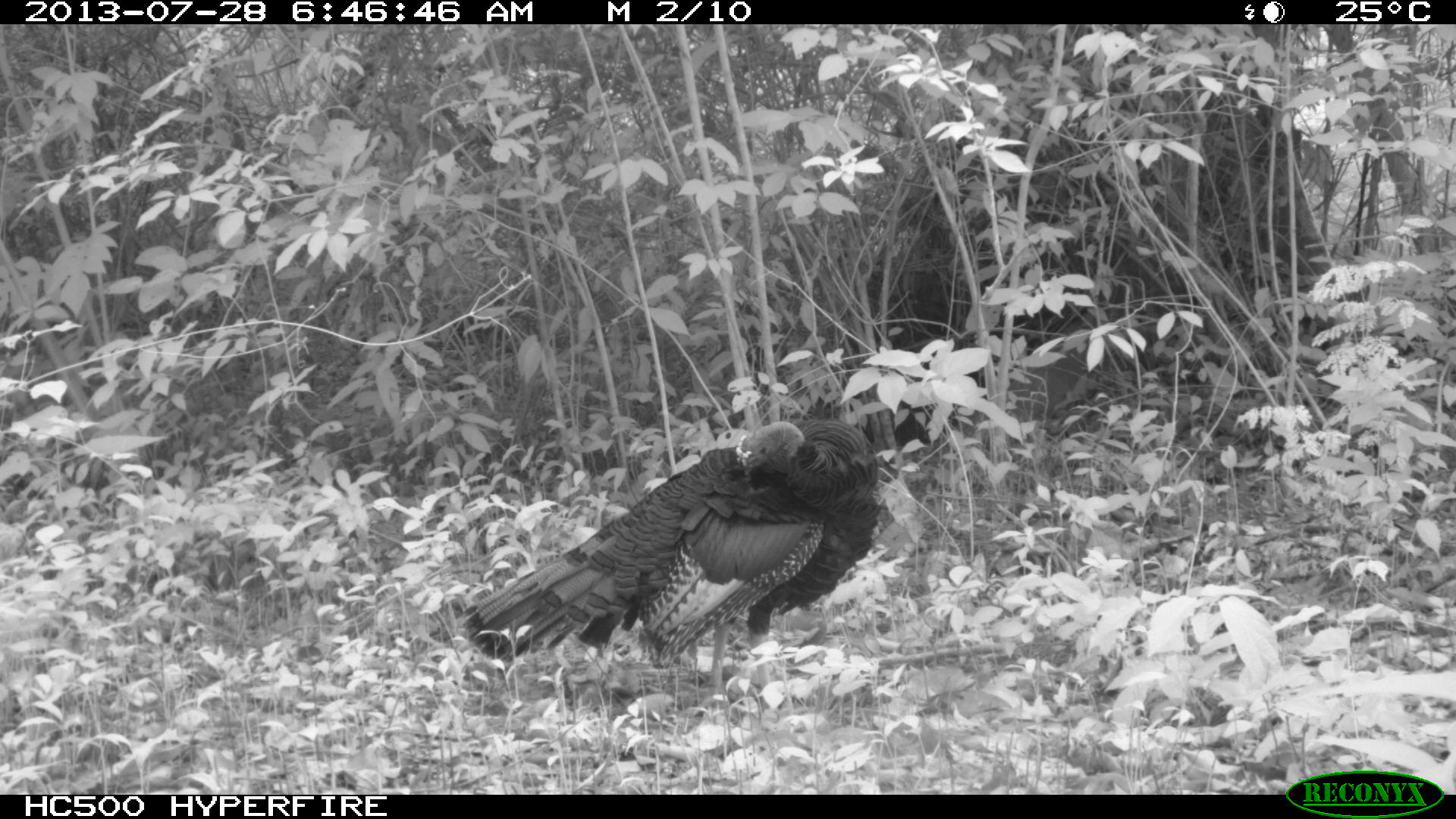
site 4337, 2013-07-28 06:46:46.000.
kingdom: Animalia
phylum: Chordata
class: Aves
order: Galliformes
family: Phasianidae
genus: Meleagris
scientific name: Meleagris ocellata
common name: ocellated turkey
Meleagris ocellata (ocellated turkey), count 1.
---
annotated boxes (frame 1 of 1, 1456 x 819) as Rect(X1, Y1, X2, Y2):
meleagris ocellata: Rect(454, 415, 884, 716)